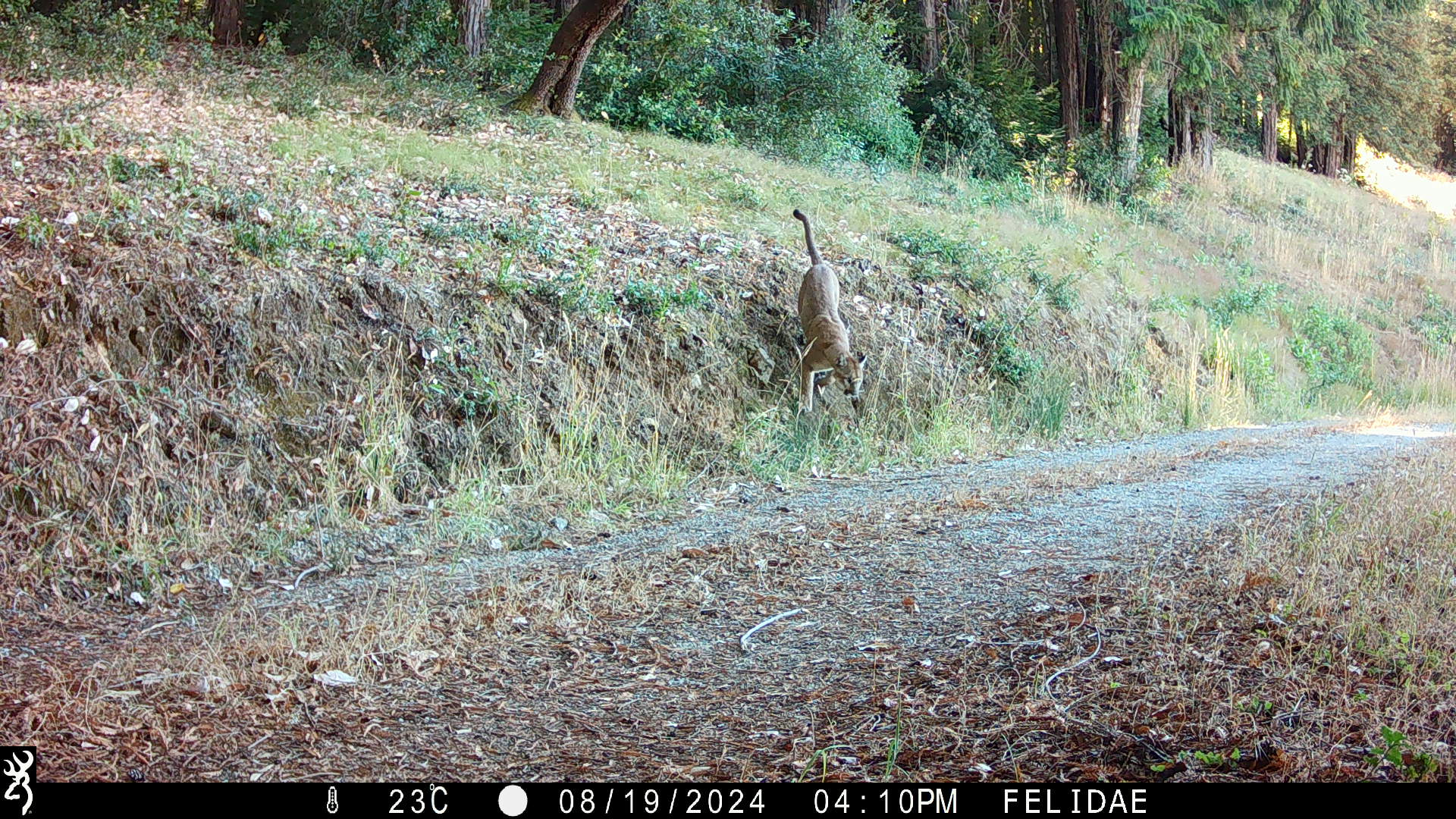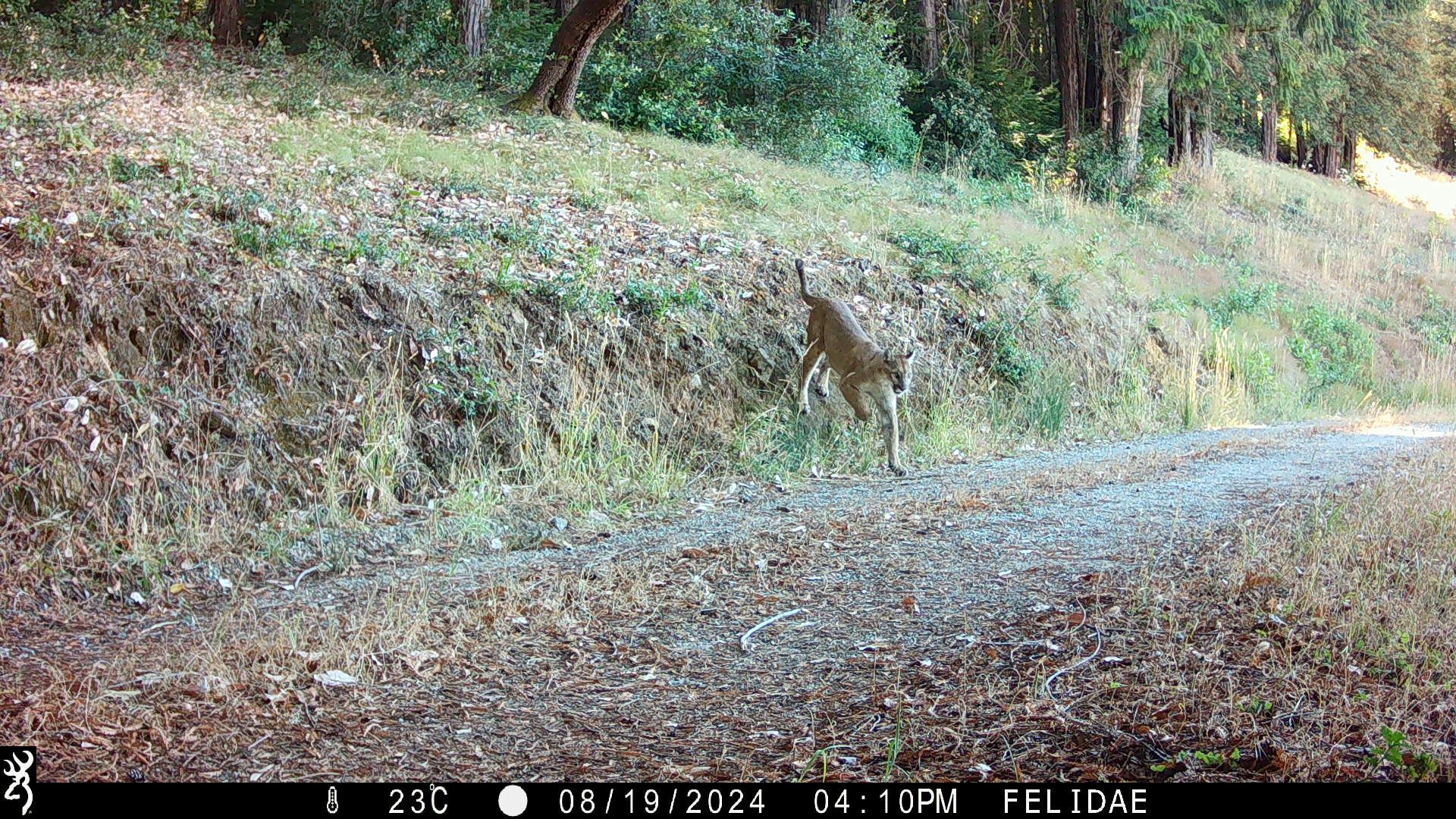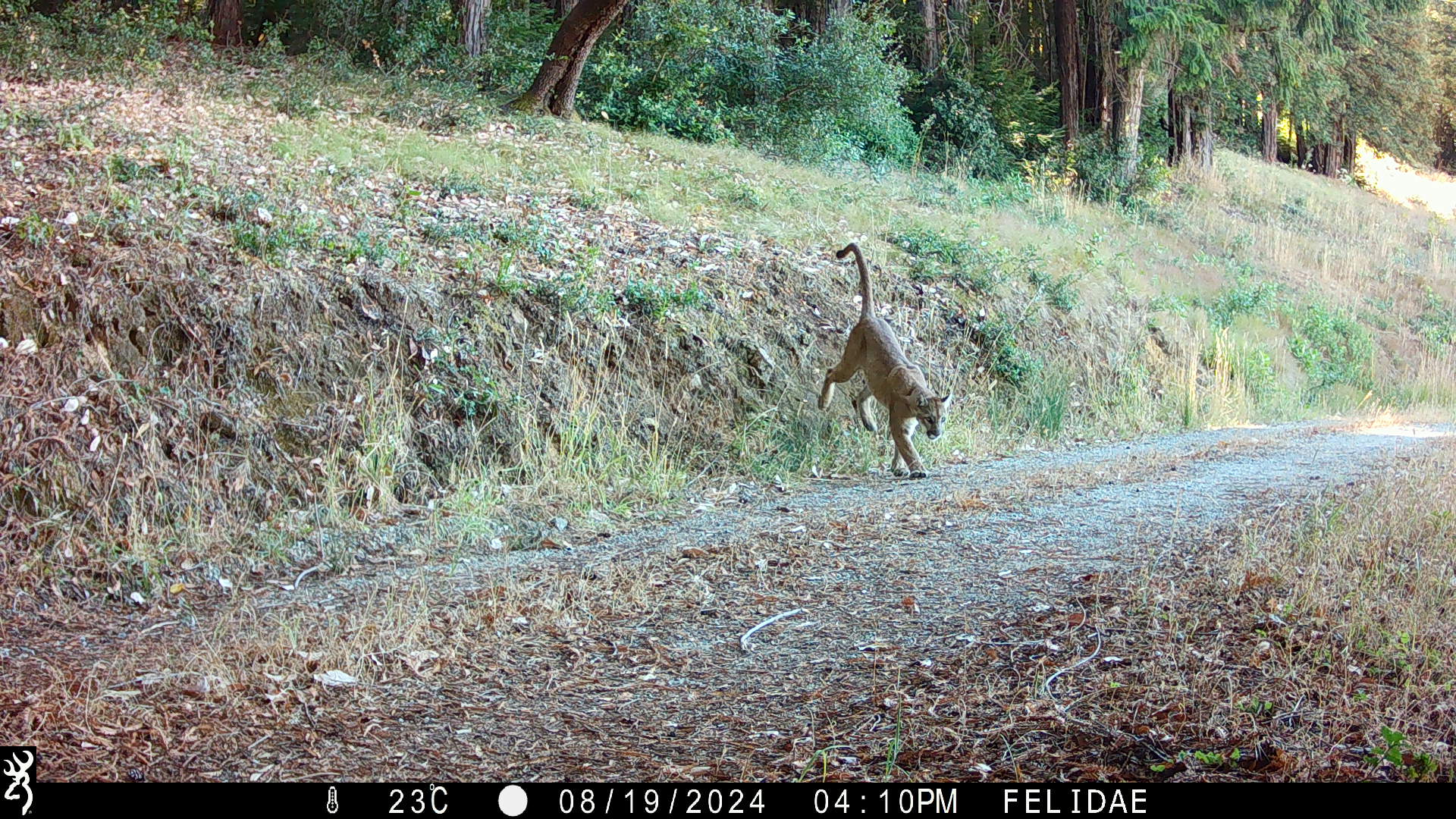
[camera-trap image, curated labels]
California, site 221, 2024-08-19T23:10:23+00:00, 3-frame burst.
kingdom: Animalia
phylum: Chordata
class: Mammalia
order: Carnivora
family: Felidae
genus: Puma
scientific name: Puma concolor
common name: puma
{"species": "puma (Puma concolor)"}